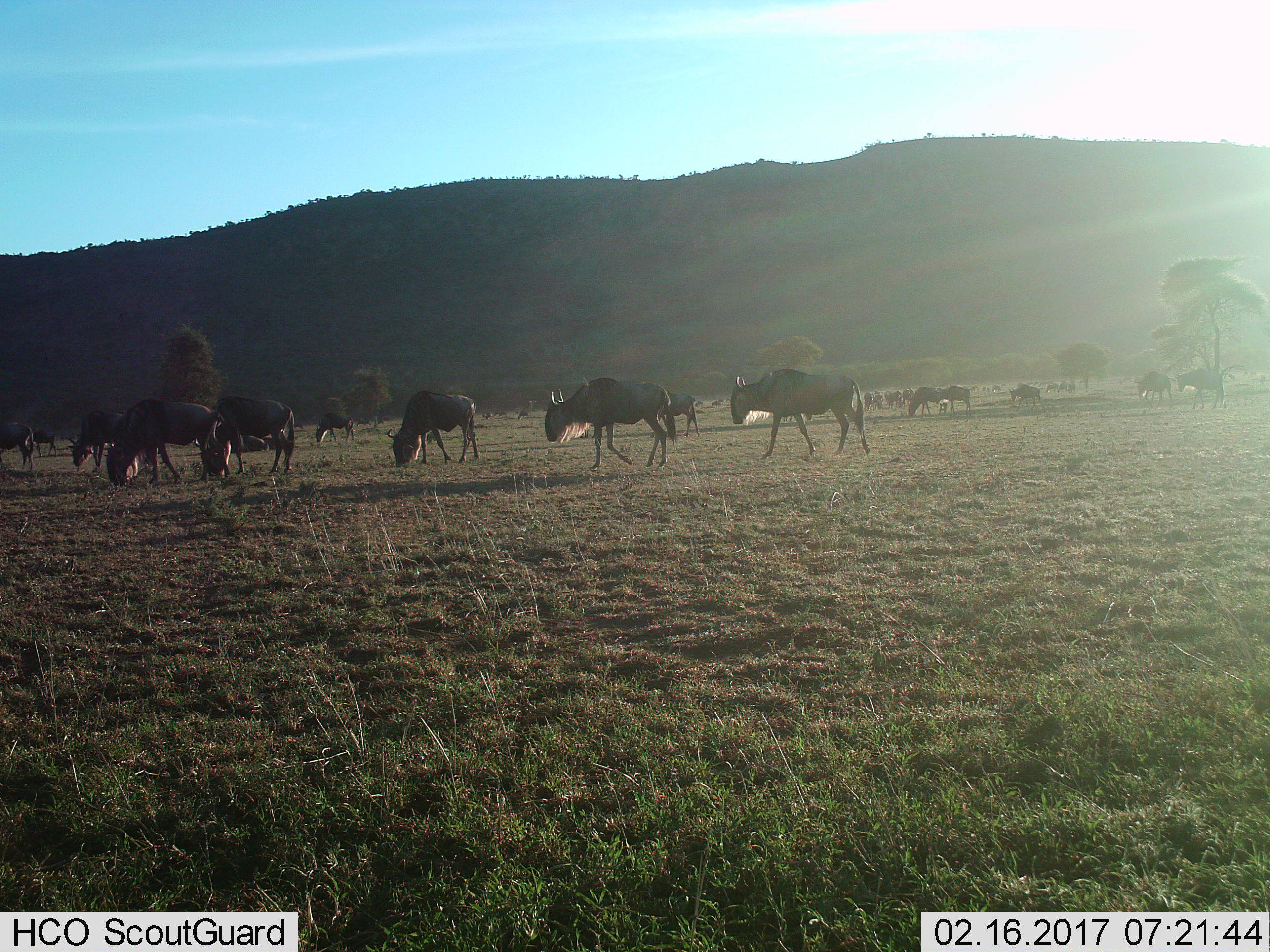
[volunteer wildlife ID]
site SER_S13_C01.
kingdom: Animalia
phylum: Chordata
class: Mammalia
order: Artiodactyla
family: Bovidae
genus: Connochaetes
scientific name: Connochaetes taurinus taurinus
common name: blue wildebeest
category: wildebeestblue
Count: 11-50.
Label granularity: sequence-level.